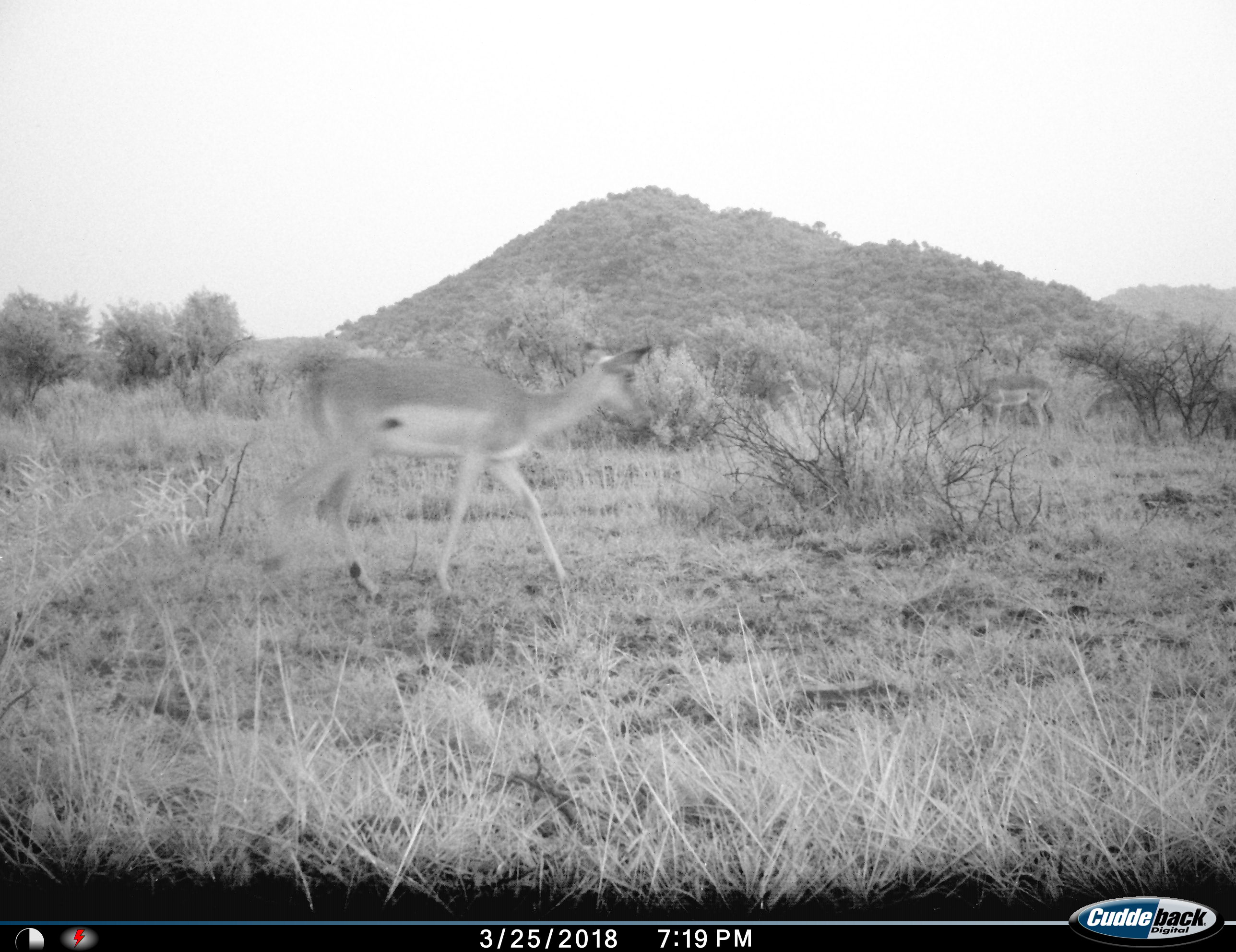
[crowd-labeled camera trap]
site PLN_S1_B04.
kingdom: Animalia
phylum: Chordata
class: Mammalia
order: Artiodactyla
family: Bovidae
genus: Aepyceros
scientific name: Aepyceros melampus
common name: impala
Impala (Aepyceros melampus), count 1. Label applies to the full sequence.